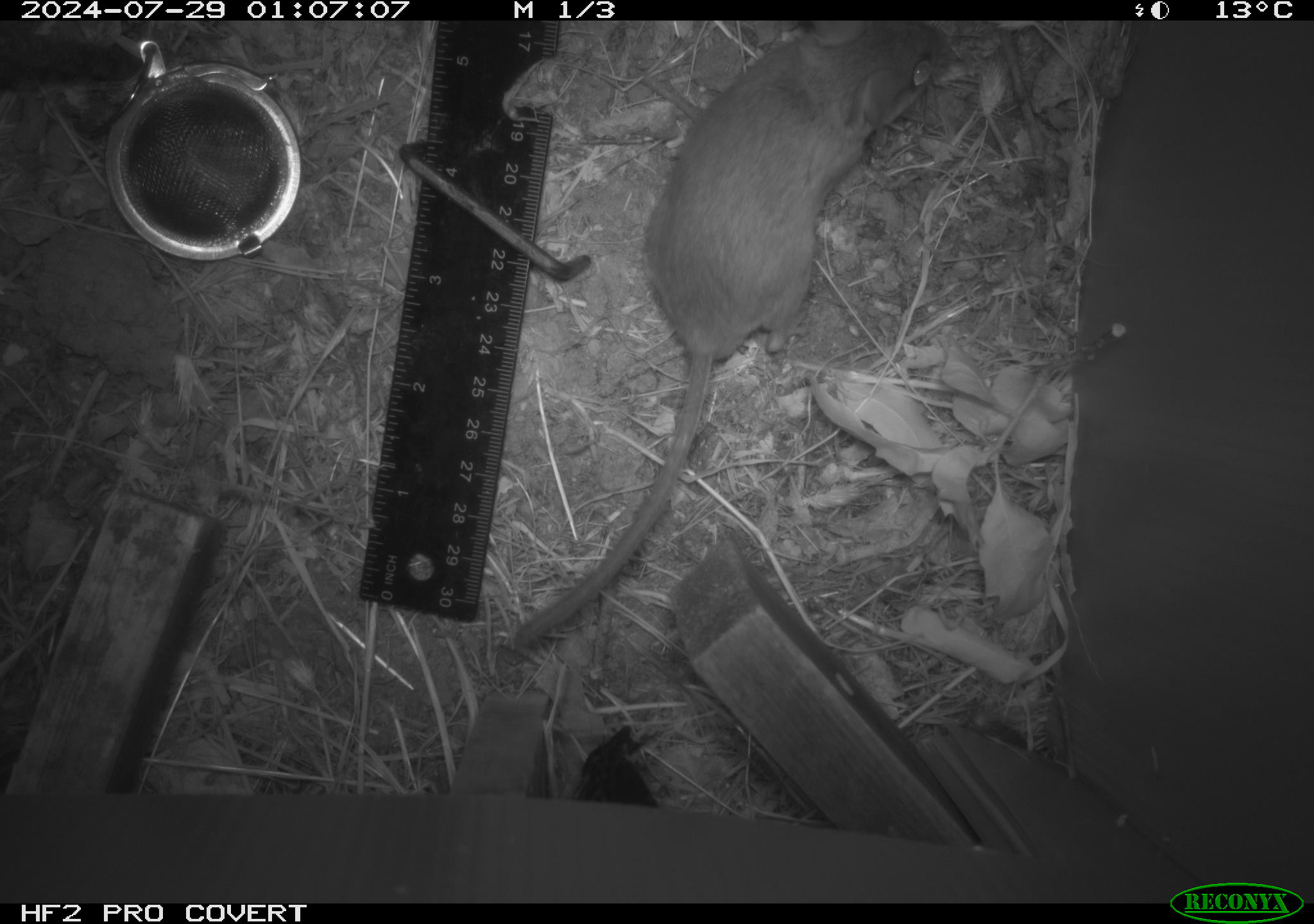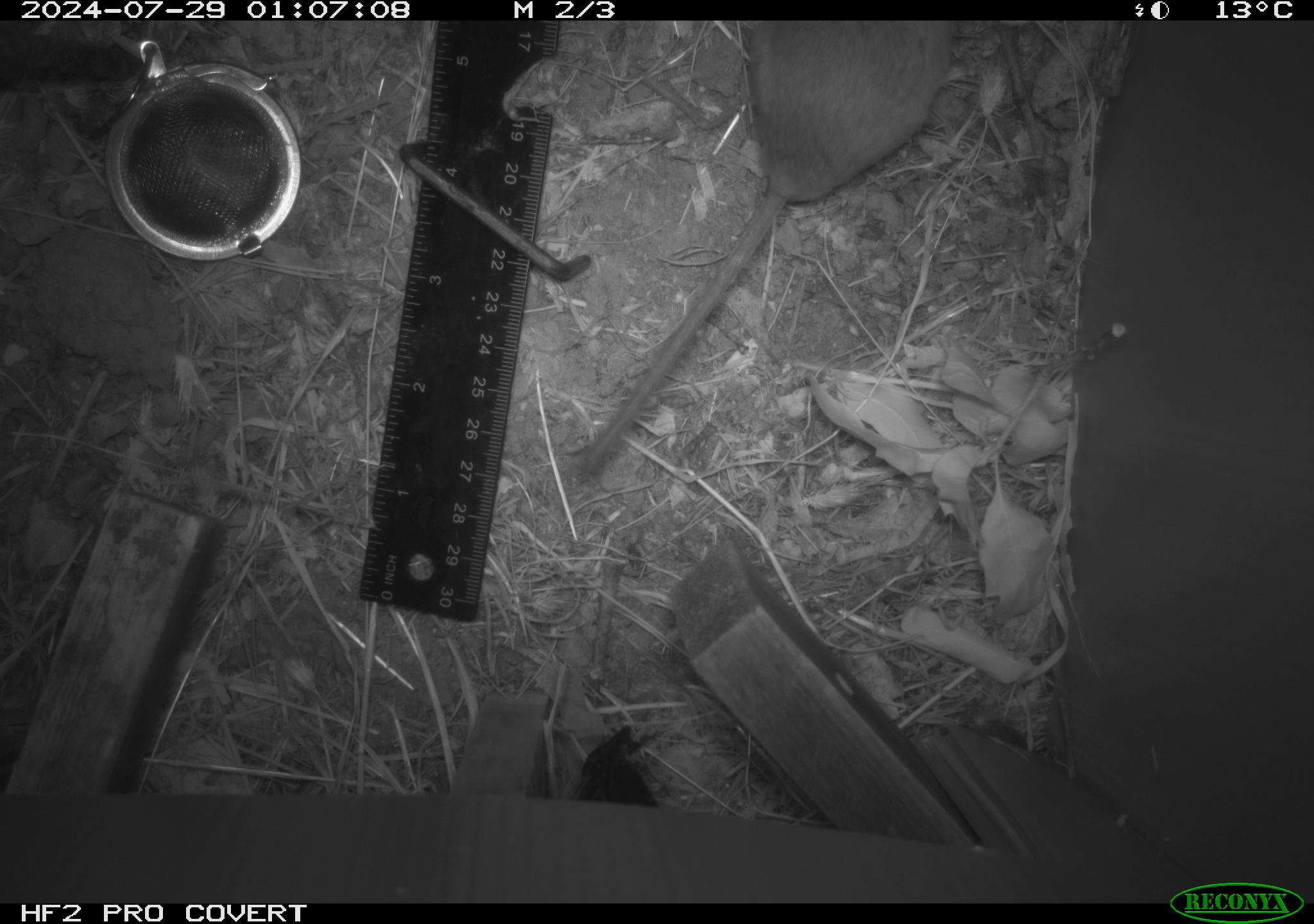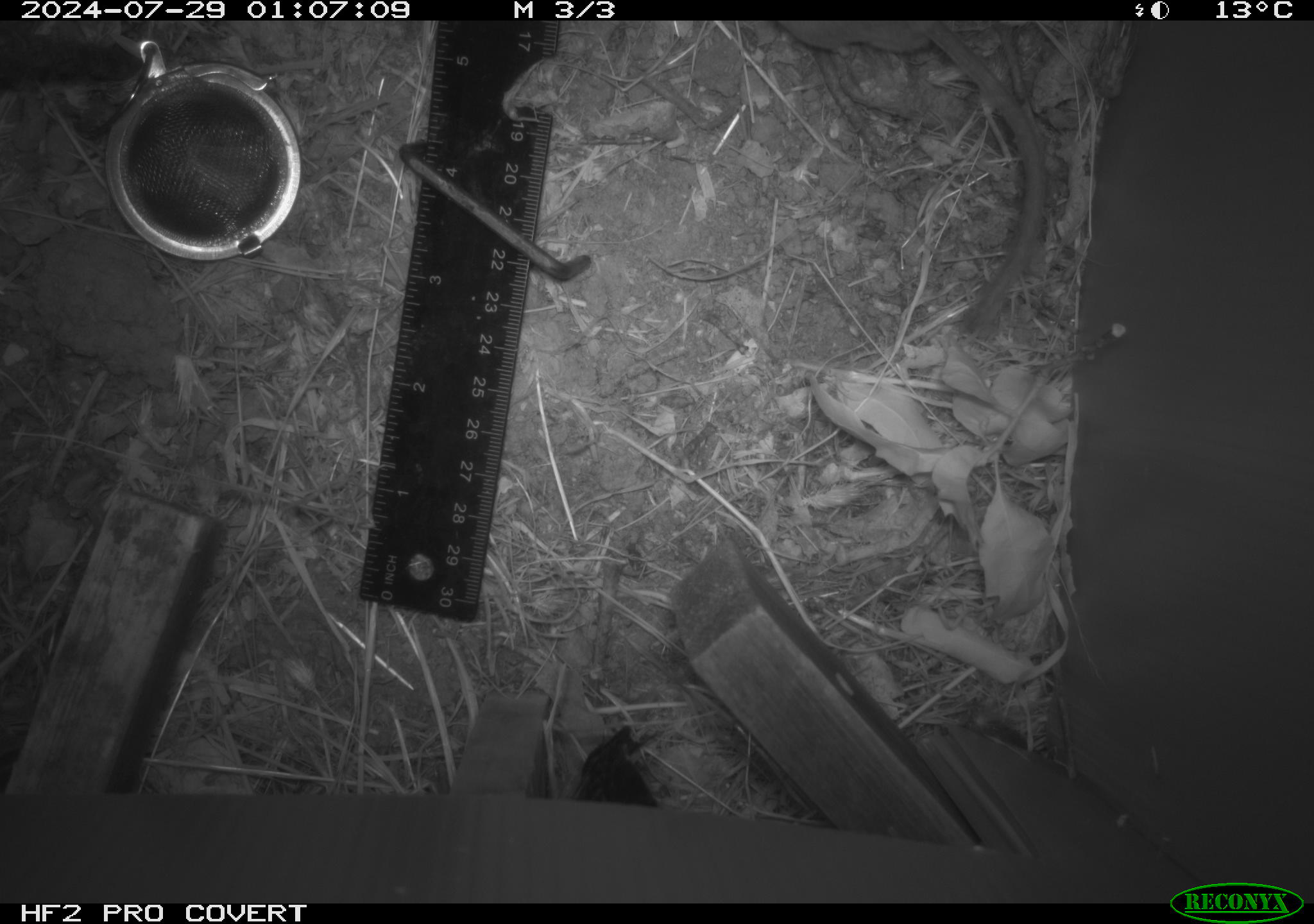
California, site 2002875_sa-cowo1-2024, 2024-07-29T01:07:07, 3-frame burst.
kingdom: Animalia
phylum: Chordata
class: Mammalia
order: Rodentia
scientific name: Rodentia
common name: rodent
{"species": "rodent (Rodentia)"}